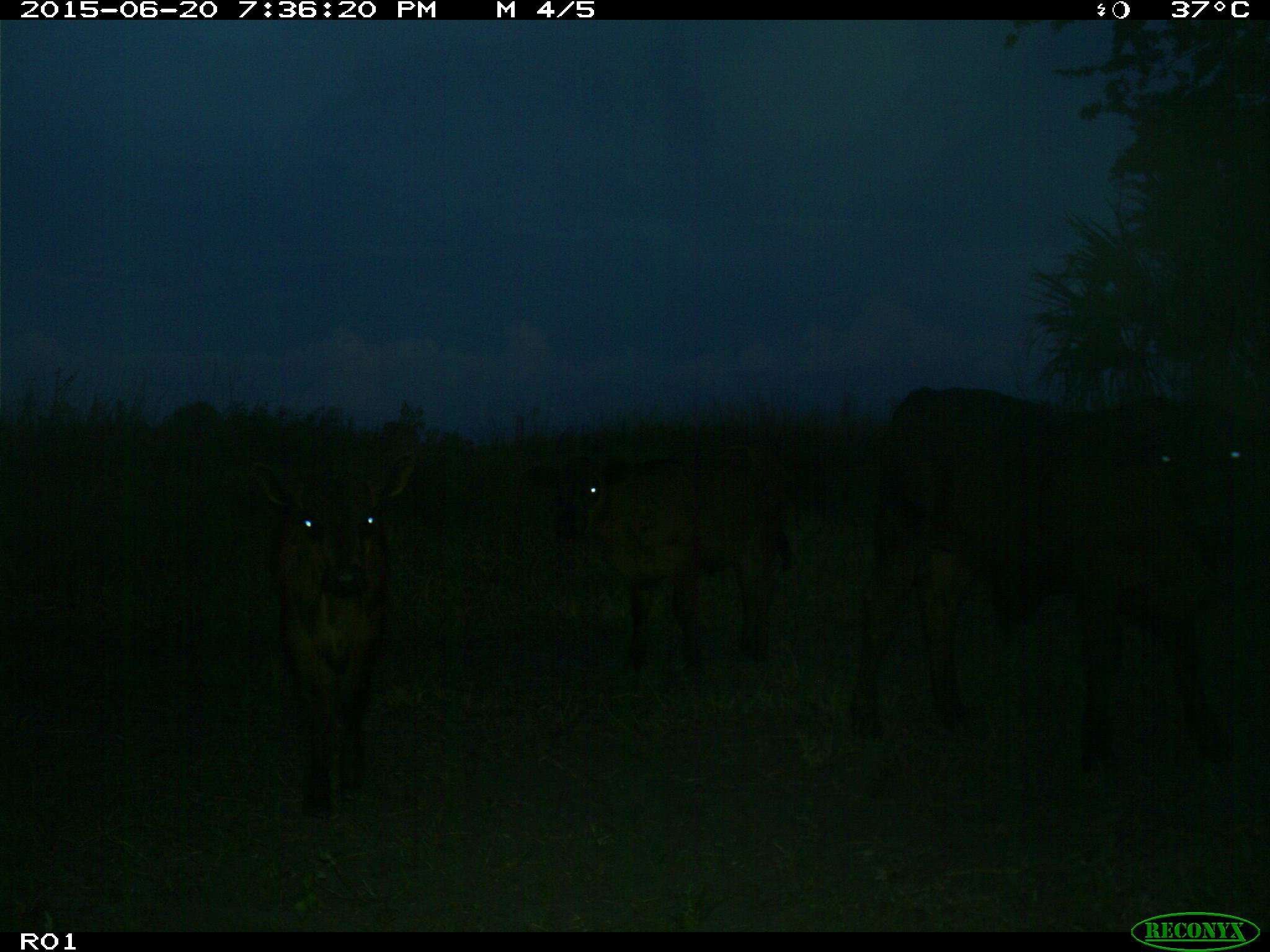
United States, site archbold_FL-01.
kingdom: Animalia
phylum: Chordata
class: Mammalia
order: Artiodactyla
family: Bovidae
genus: Bos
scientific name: Bos taurus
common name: domestic cow